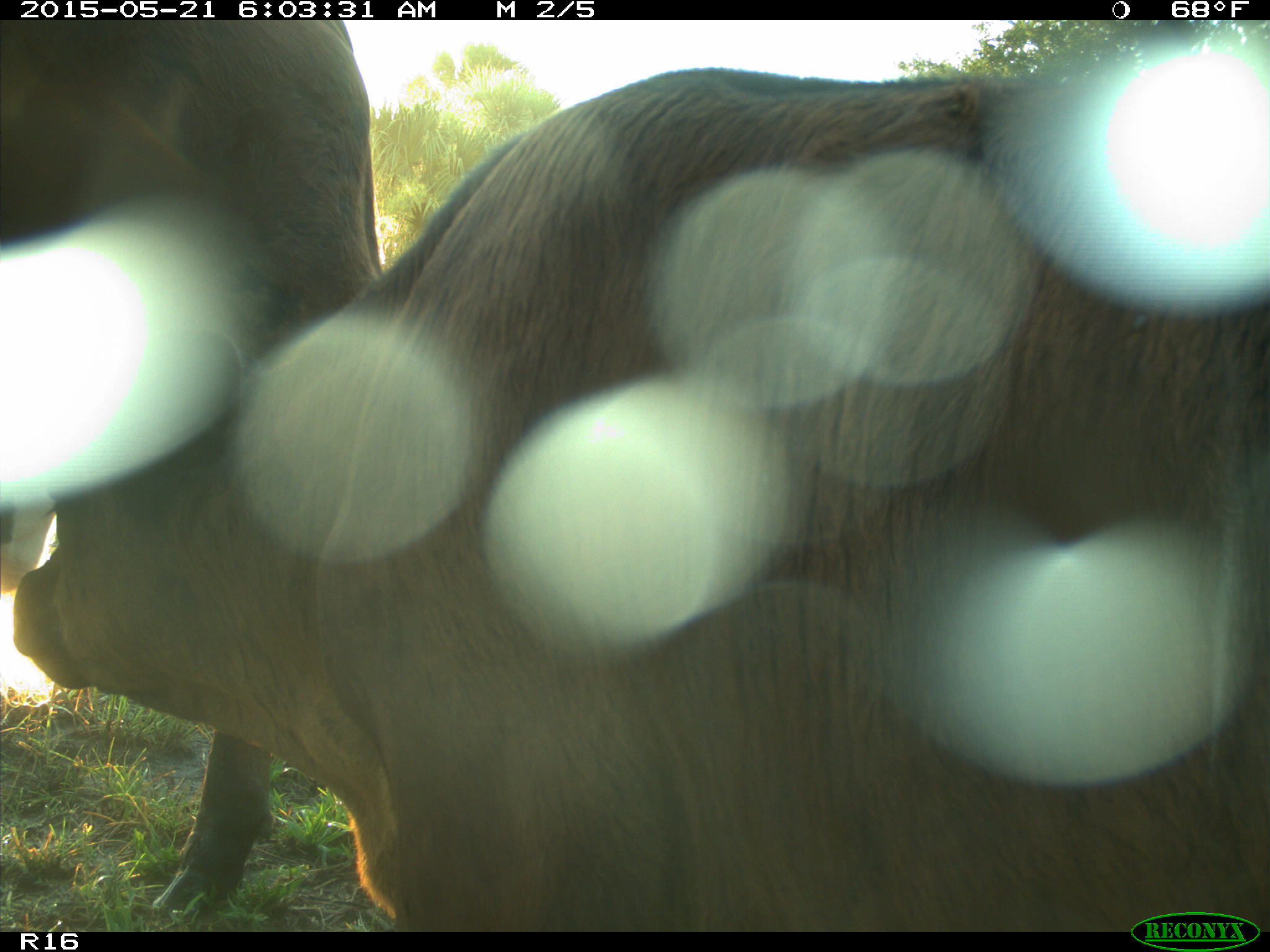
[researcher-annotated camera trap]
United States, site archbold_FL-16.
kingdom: Animalia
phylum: Chordata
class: Mammalia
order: Artiodactyla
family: Bovidae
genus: Bos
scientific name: Bos taurus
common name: domestic cow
Bos taurus (domestic cow).